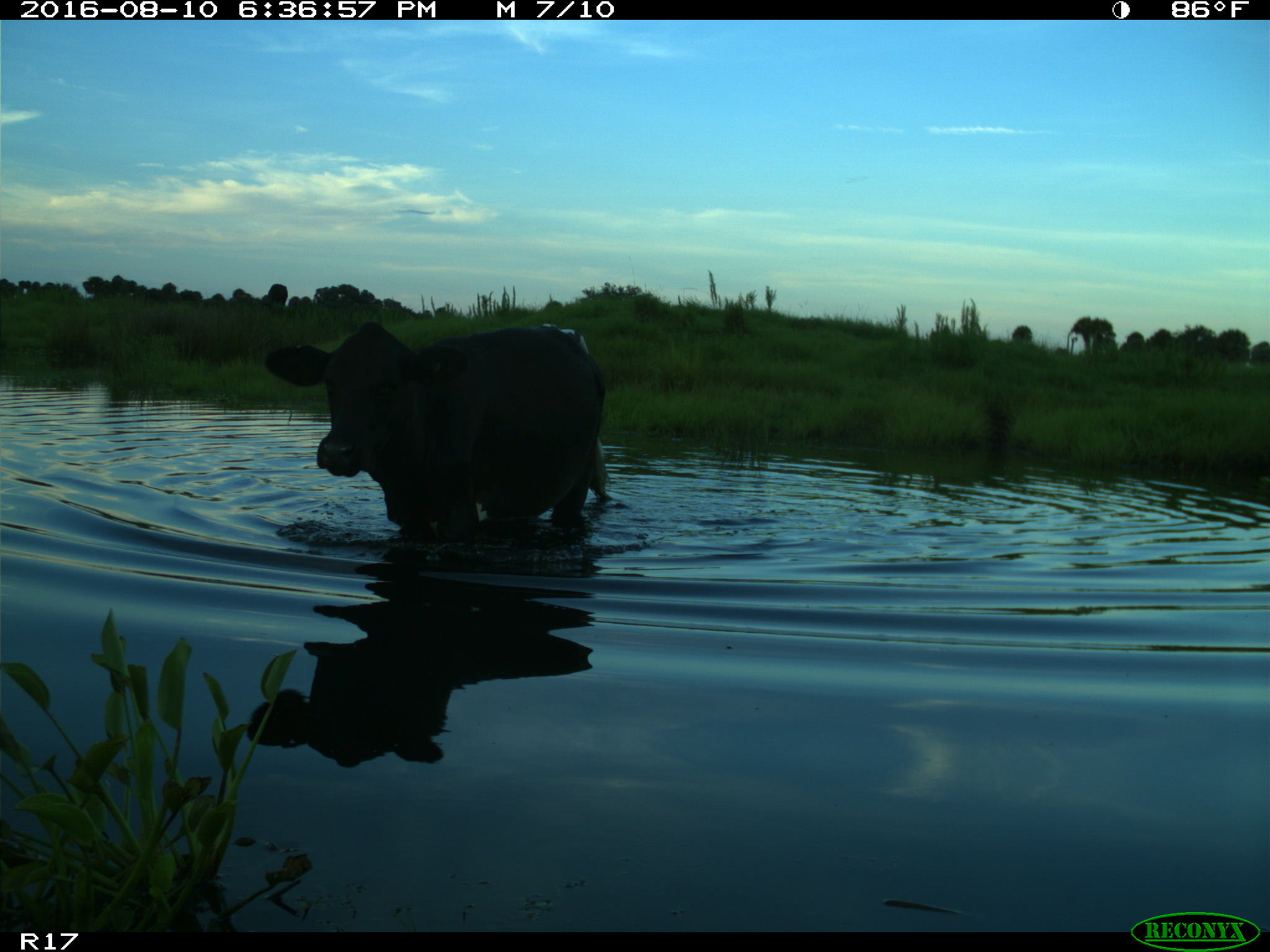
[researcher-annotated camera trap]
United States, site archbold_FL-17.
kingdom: Animalia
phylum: Chordata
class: Mammalia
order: Artiodactyla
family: Bovidae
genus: Bos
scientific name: Bos taurus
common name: domestic cow